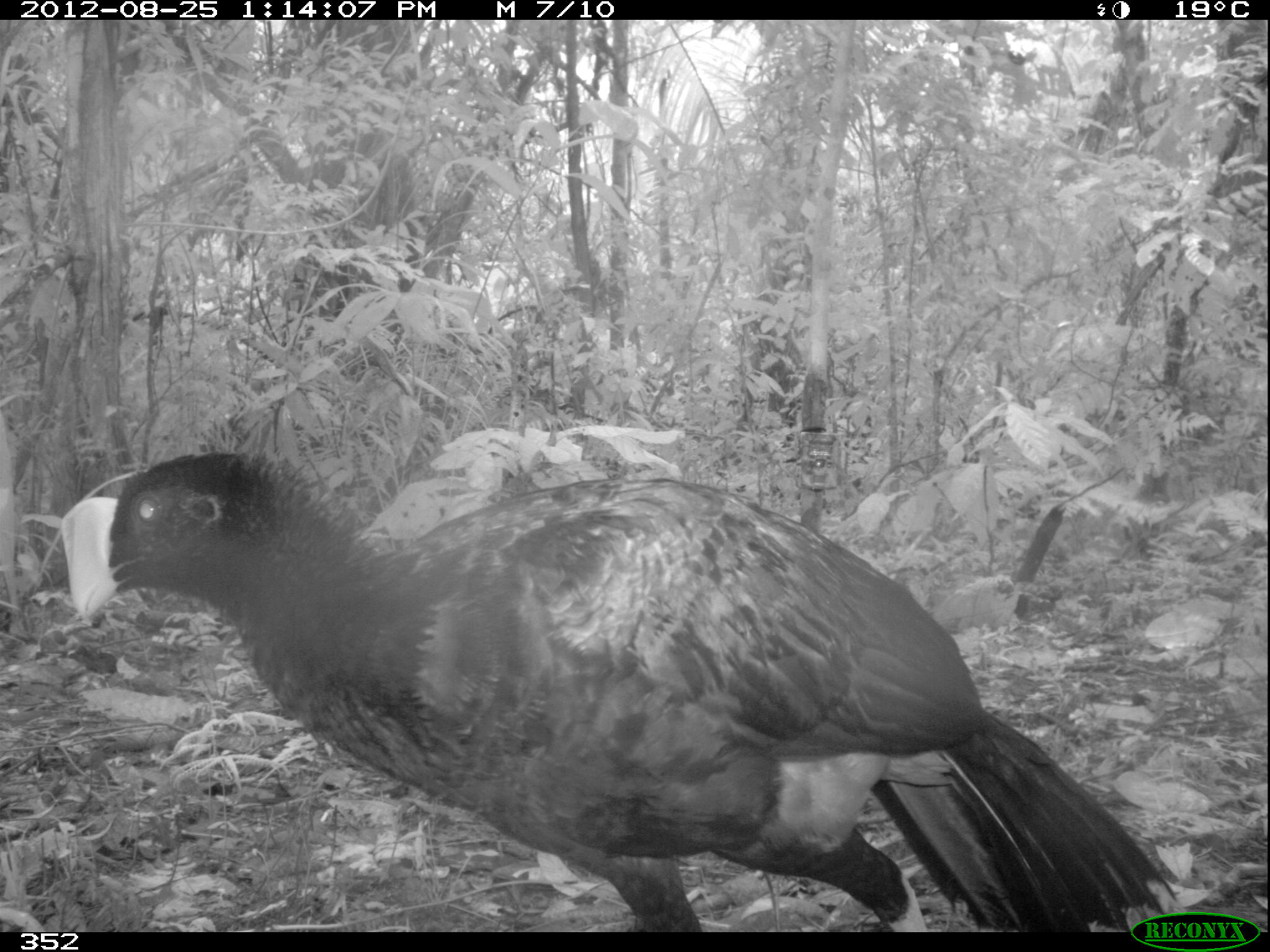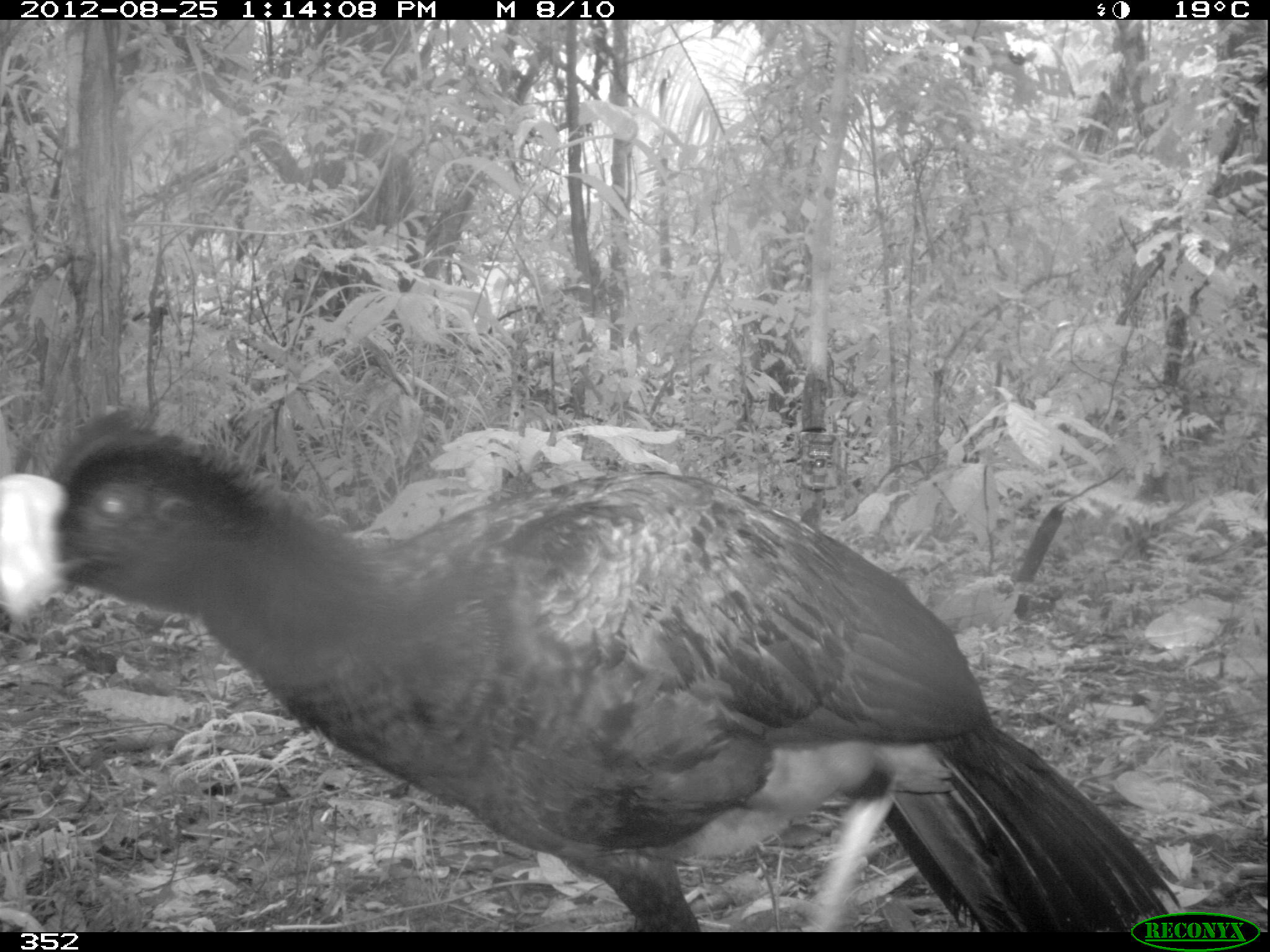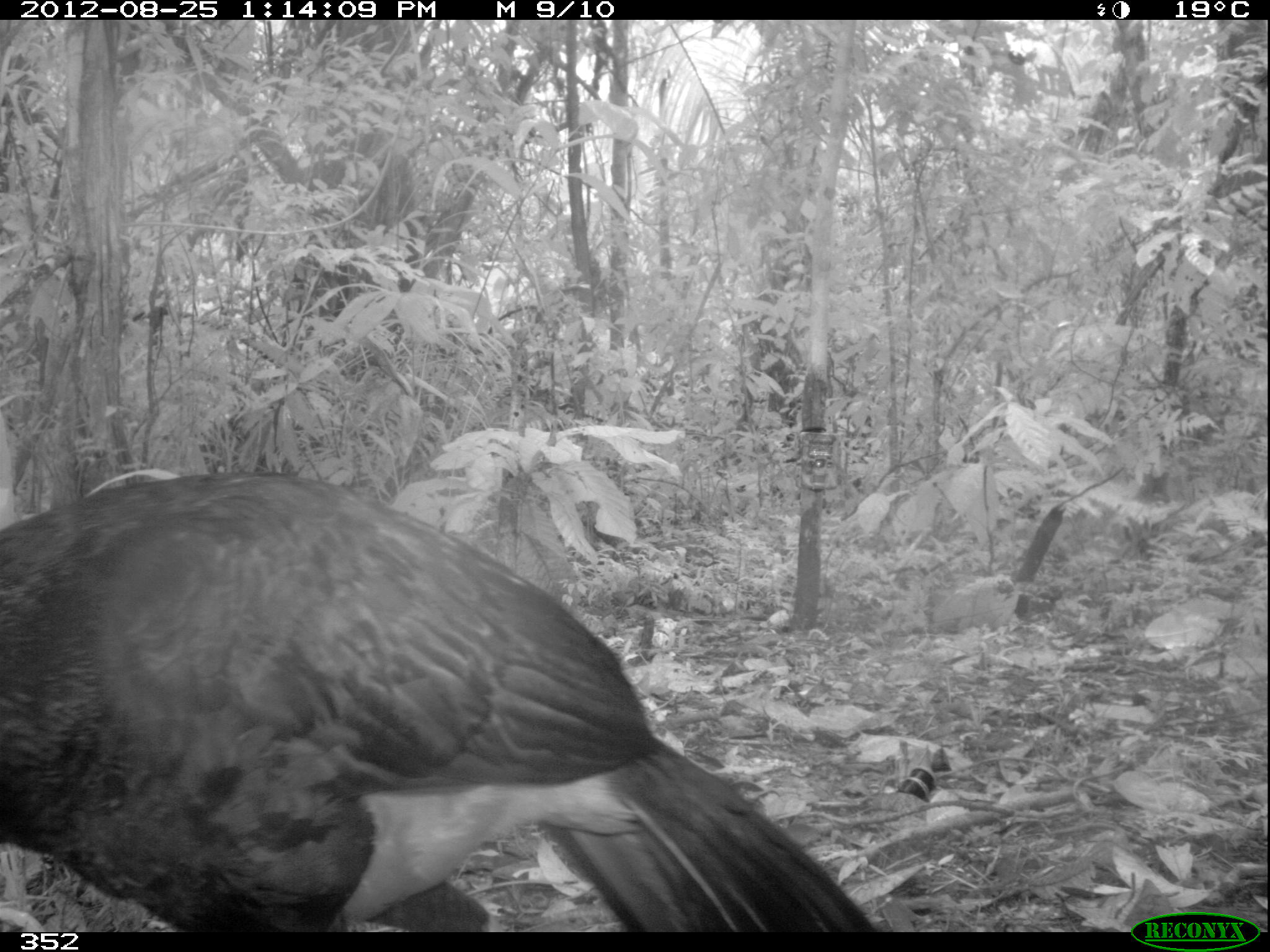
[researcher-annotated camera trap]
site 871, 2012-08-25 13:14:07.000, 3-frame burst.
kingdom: Animalia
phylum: Chordata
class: Aves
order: Galliformes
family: Cracidae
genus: Mitu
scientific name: Mitu tuberosum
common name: razor-billed curassow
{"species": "Mitu tuberosum (razor-billed curassow)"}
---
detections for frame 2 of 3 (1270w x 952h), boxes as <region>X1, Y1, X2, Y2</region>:
mitu tuberosum: <region>0, 396, 1184, 935</region>